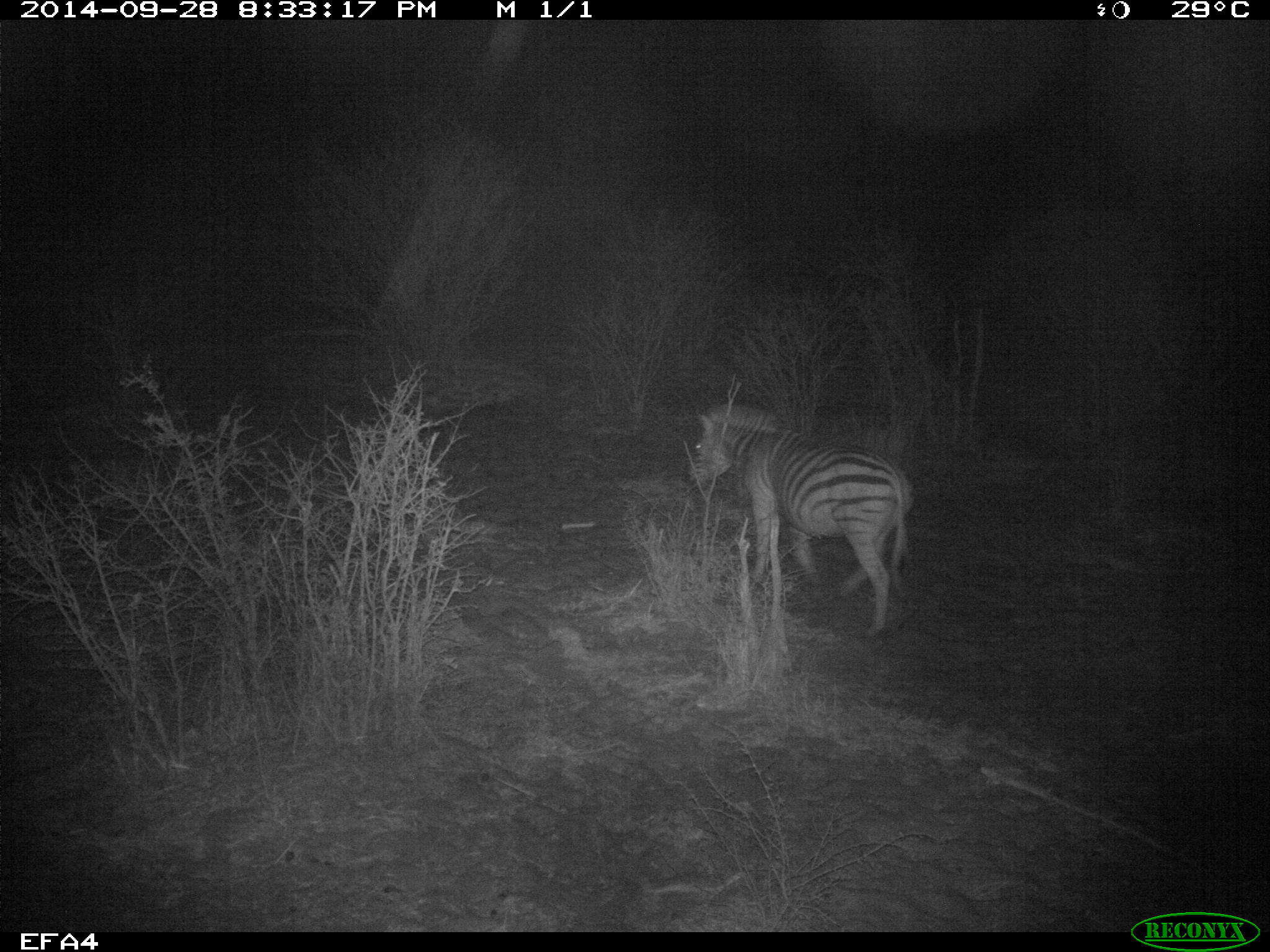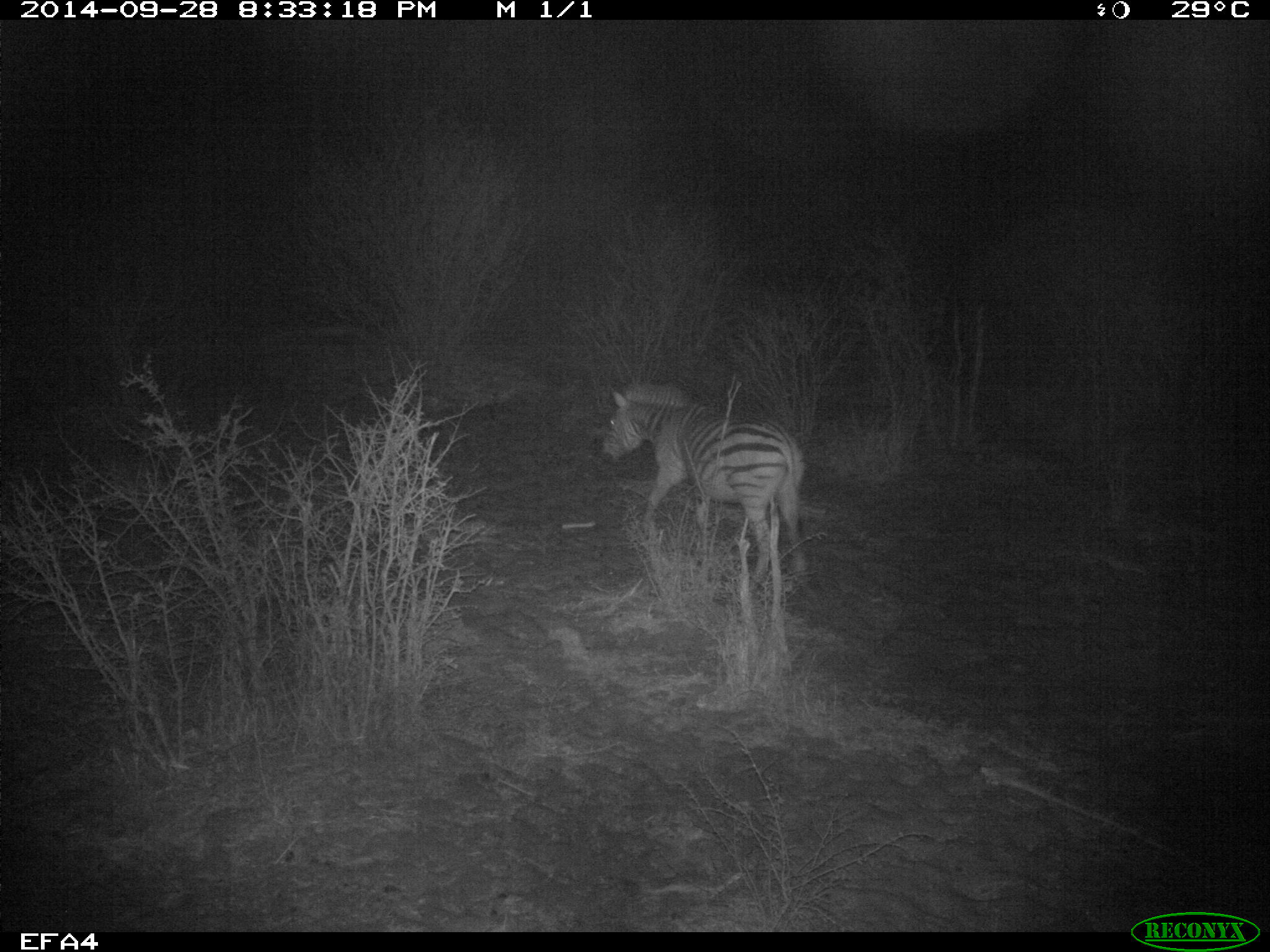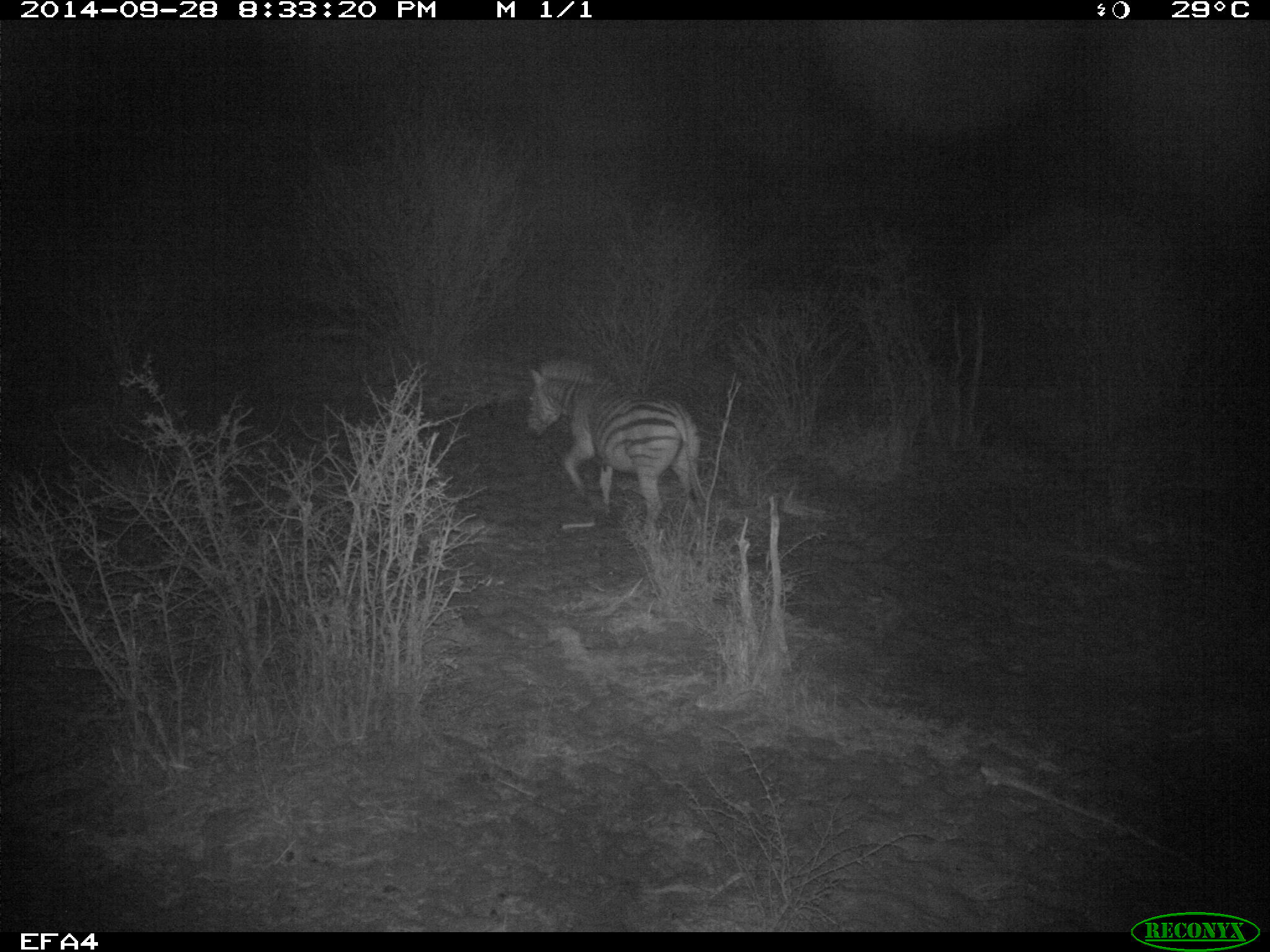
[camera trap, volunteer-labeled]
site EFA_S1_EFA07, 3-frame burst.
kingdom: Animalia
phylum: Chordata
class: Mammalia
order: Perissodactyla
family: Equidae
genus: Equus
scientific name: Equus quagga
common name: plains zebra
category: zebraplains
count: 1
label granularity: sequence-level